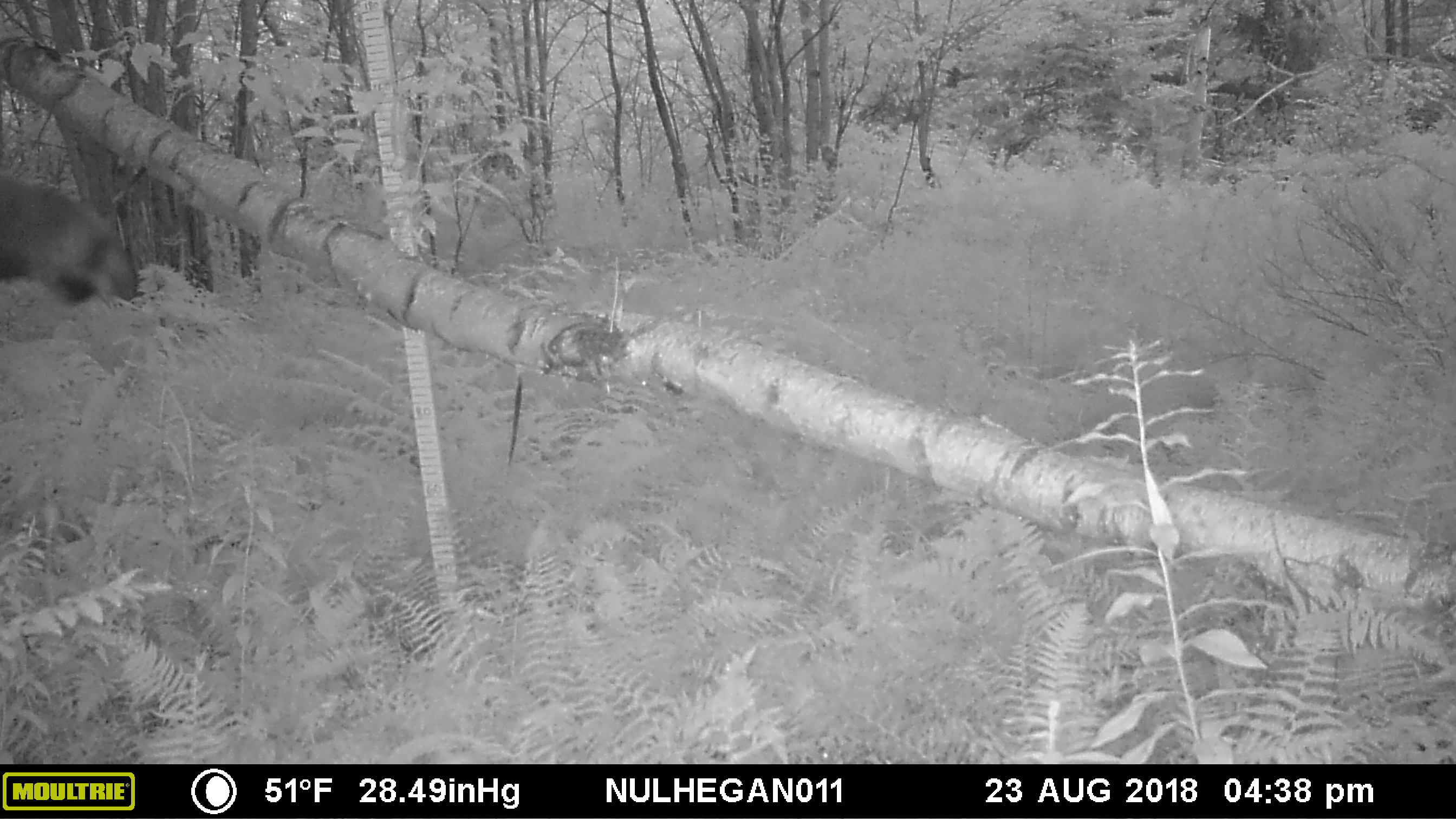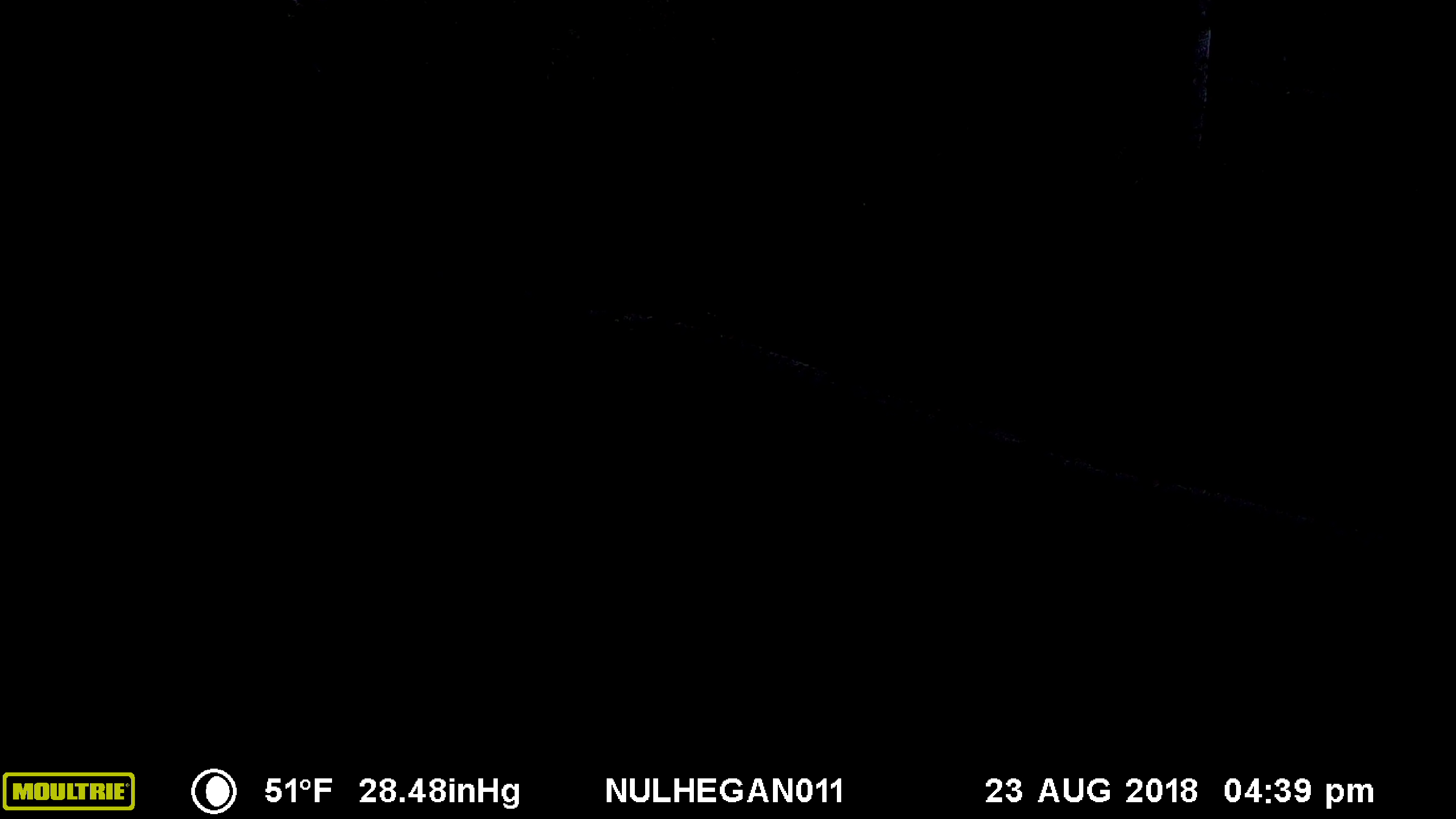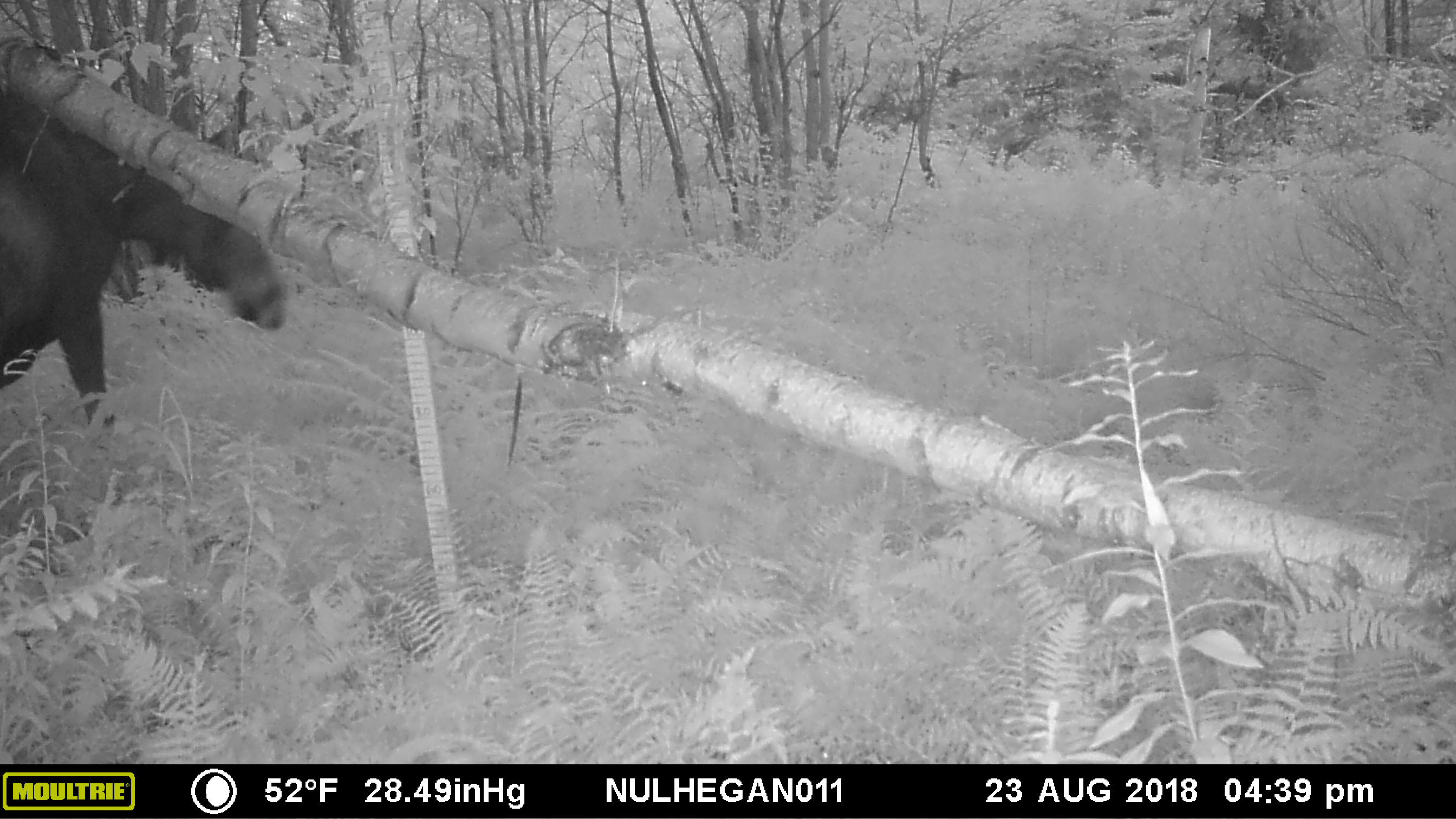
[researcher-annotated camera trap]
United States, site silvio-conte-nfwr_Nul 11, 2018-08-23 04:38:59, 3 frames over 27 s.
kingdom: Animalia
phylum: Chordata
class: Mammalia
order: Artiodactyla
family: Cervidae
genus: Alces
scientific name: Alces alces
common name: moose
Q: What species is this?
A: Moose (Alces alces).